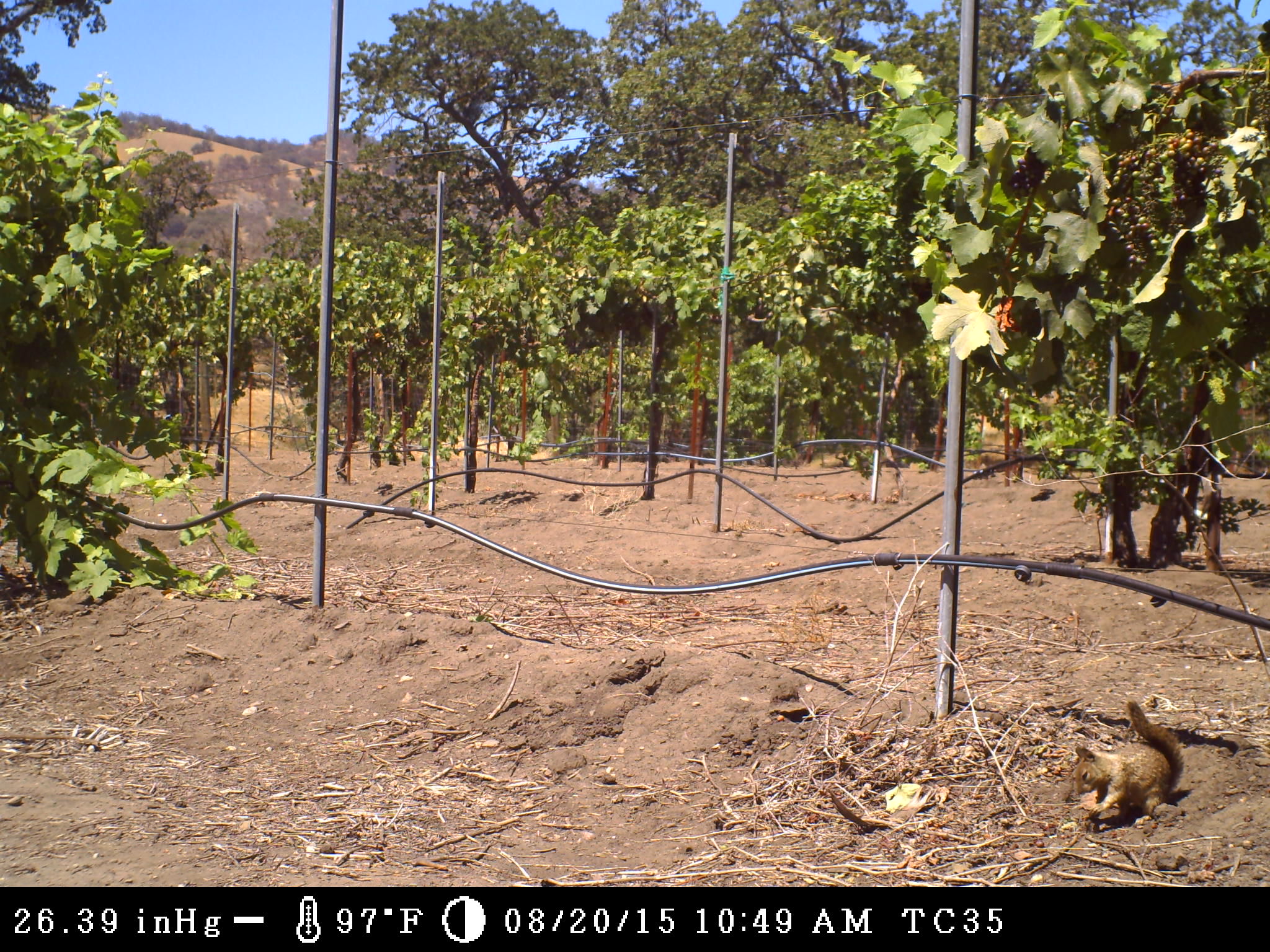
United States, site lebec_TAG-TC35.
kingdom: Animalia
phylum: Chordata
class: Mammalia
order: Rodentia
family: Sciuridae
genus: Otospermophilus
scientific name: Otospermophilus beecheyi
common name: california ground squirrel